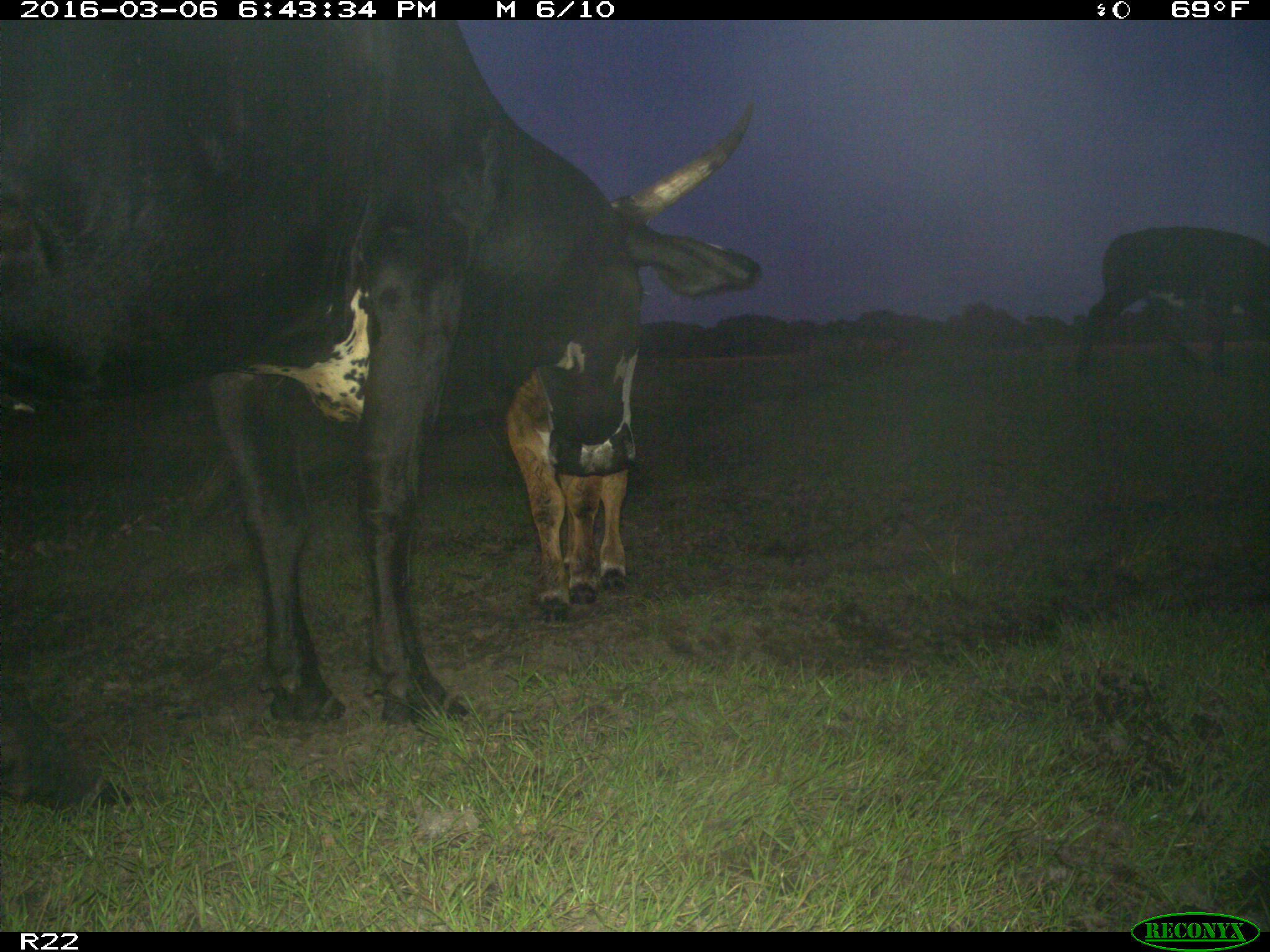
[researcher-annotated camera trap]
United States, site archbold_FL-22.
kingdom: Animalia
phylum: Chordata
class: Mammalia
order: Artiodactyla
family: Bovidae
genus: Bos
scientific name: Bos taurus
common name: domestic cow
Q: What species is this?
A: Bos taurus (domestic cow).